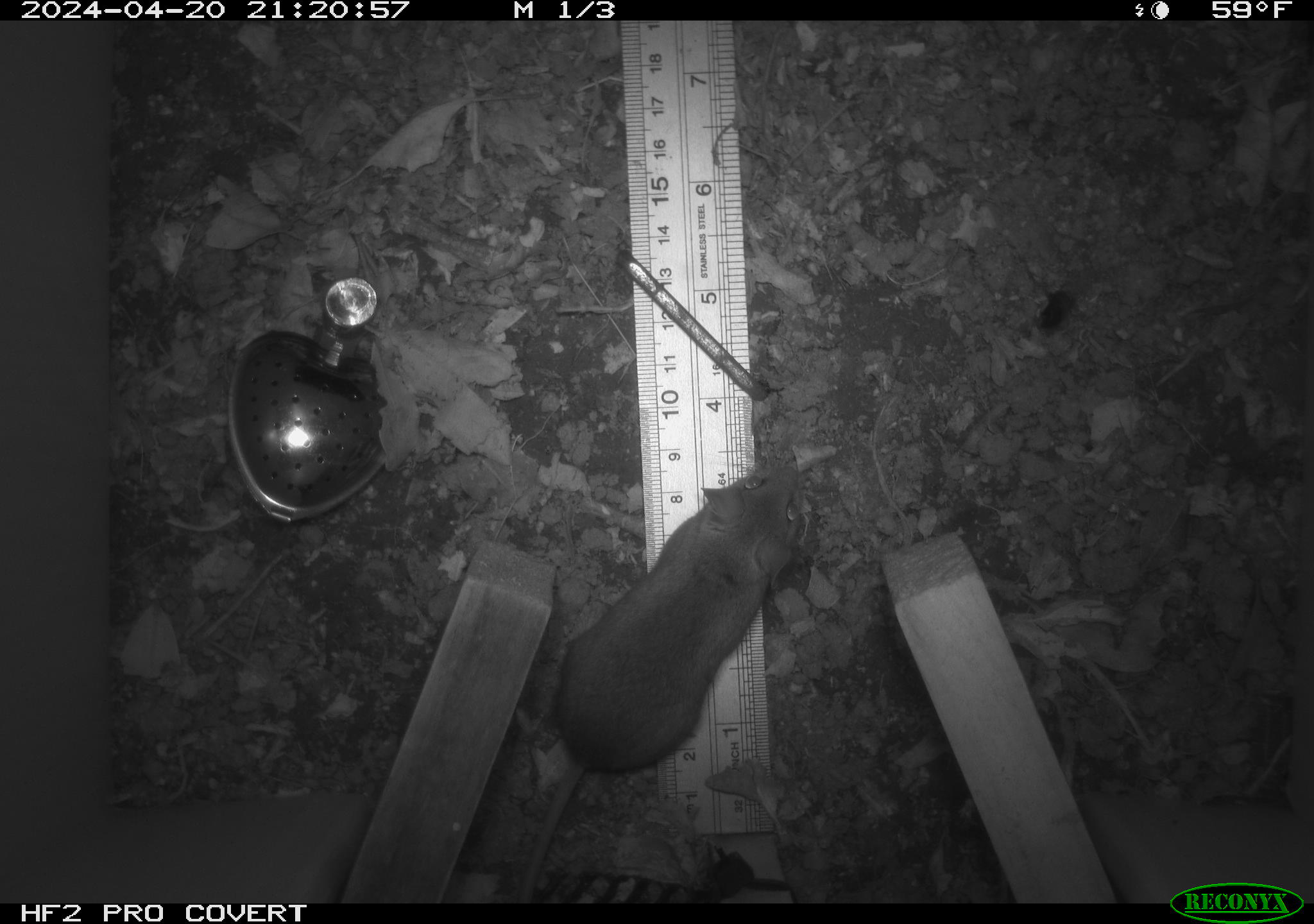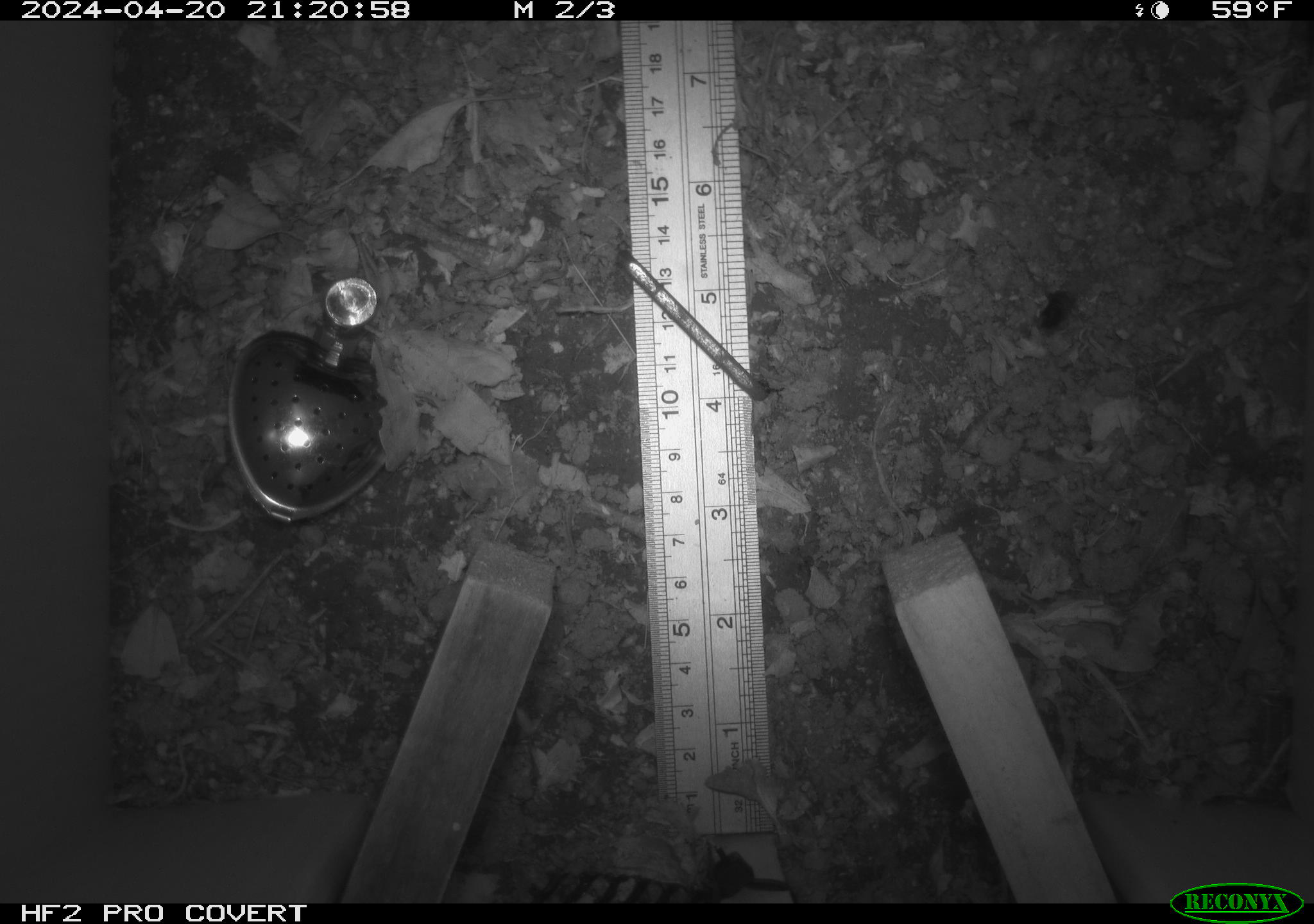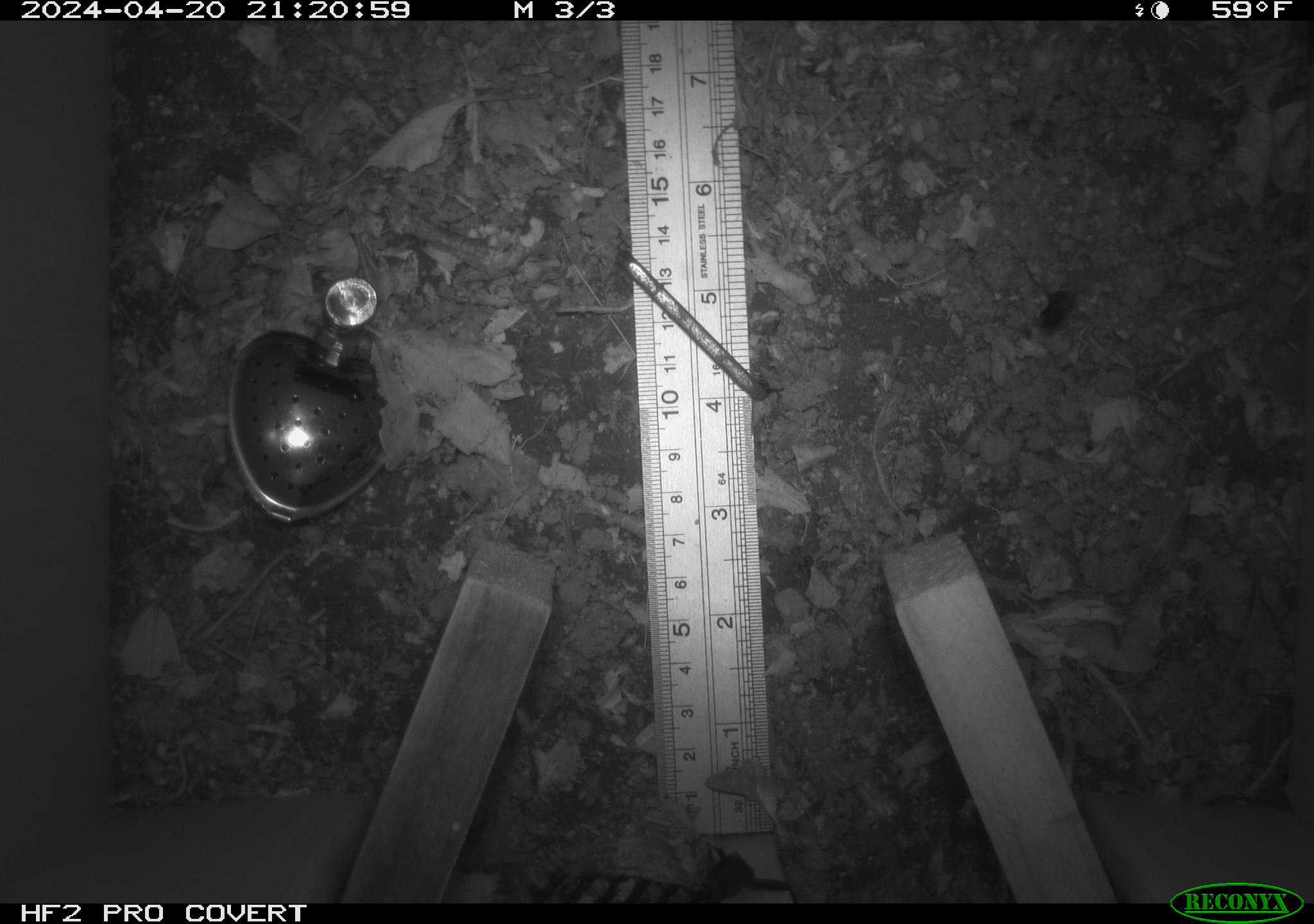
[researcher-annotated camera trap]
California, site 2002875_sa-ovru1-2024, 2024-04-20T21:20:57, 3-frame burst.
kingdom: Animalia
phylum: Chordata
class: Mammalia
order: Rodentia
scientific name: Rodentia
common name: rodent